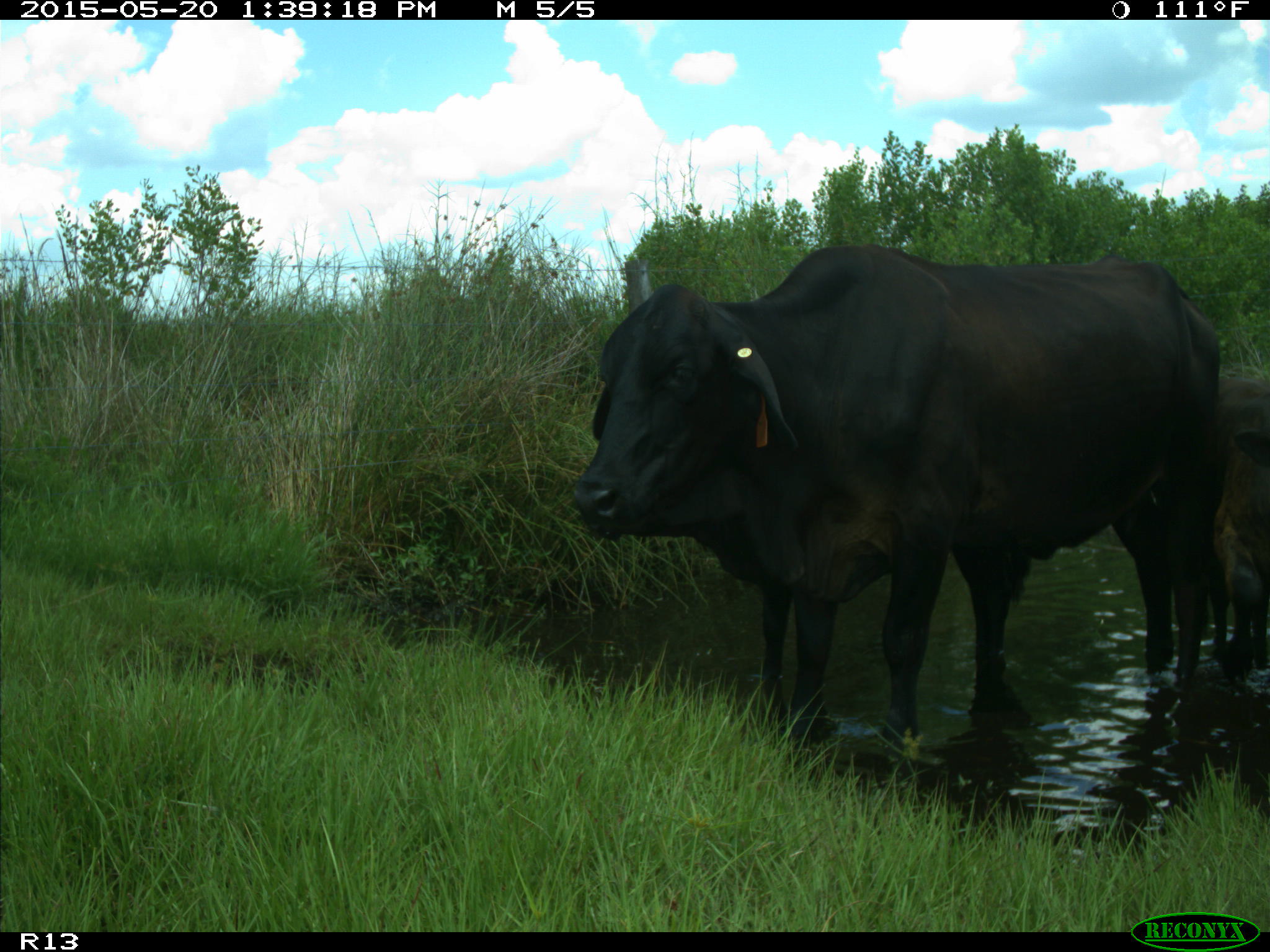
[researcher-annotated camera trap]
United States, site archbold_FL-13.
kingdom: Animalia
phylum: Chordata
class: Mammalia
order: Artiodactyla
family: Bovidae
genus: Bos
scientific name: Bos taurus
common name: domestic cow